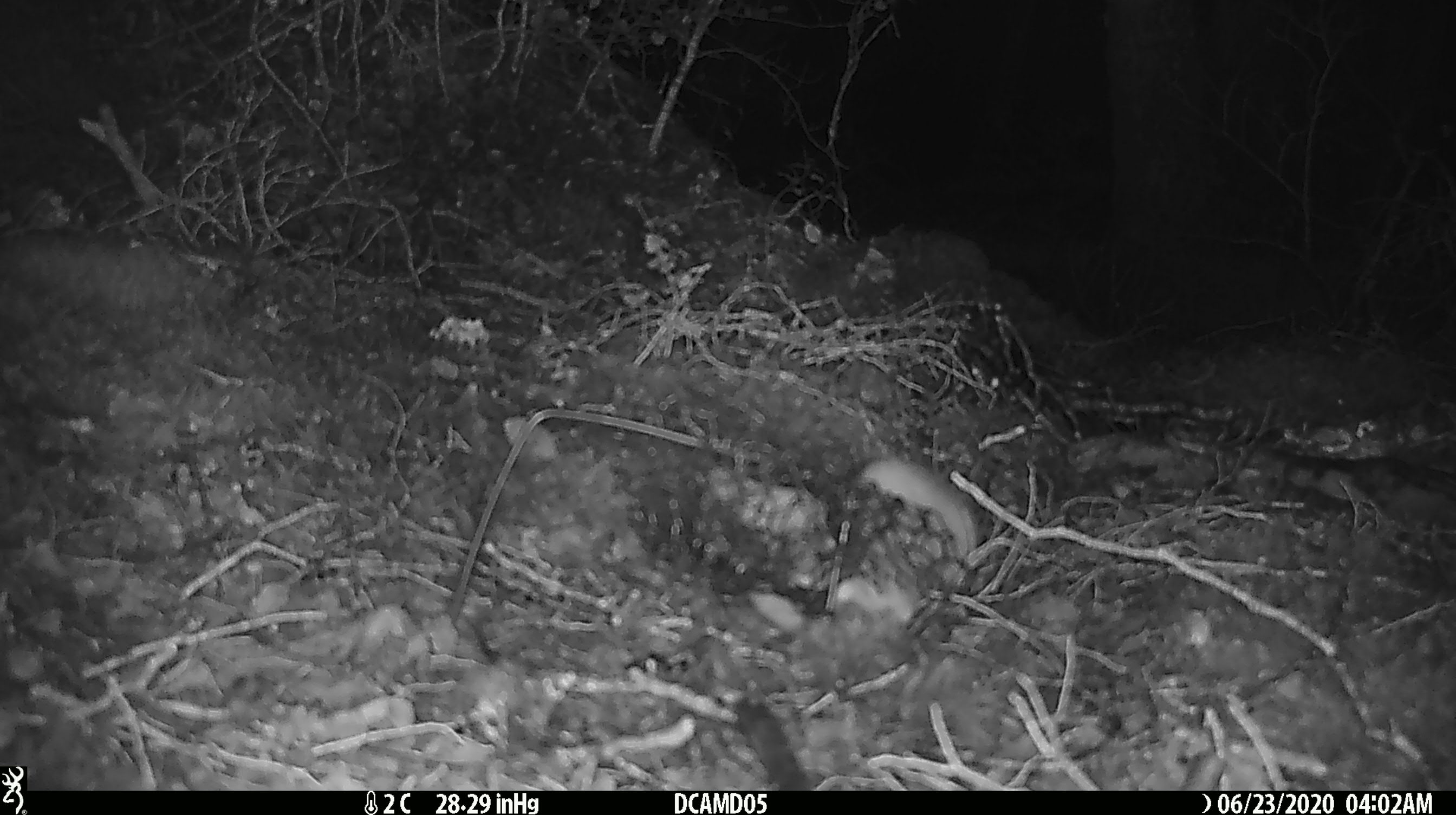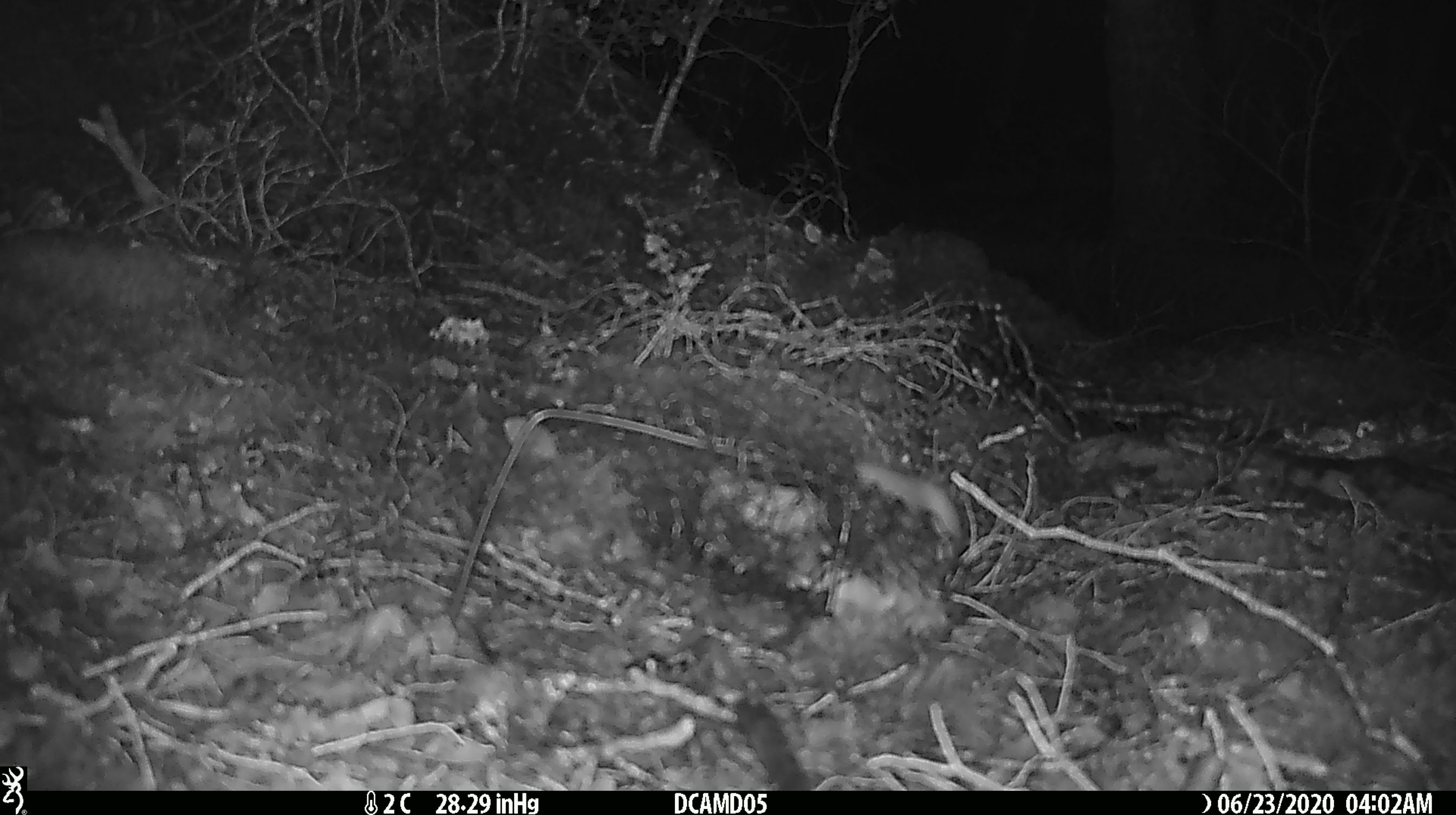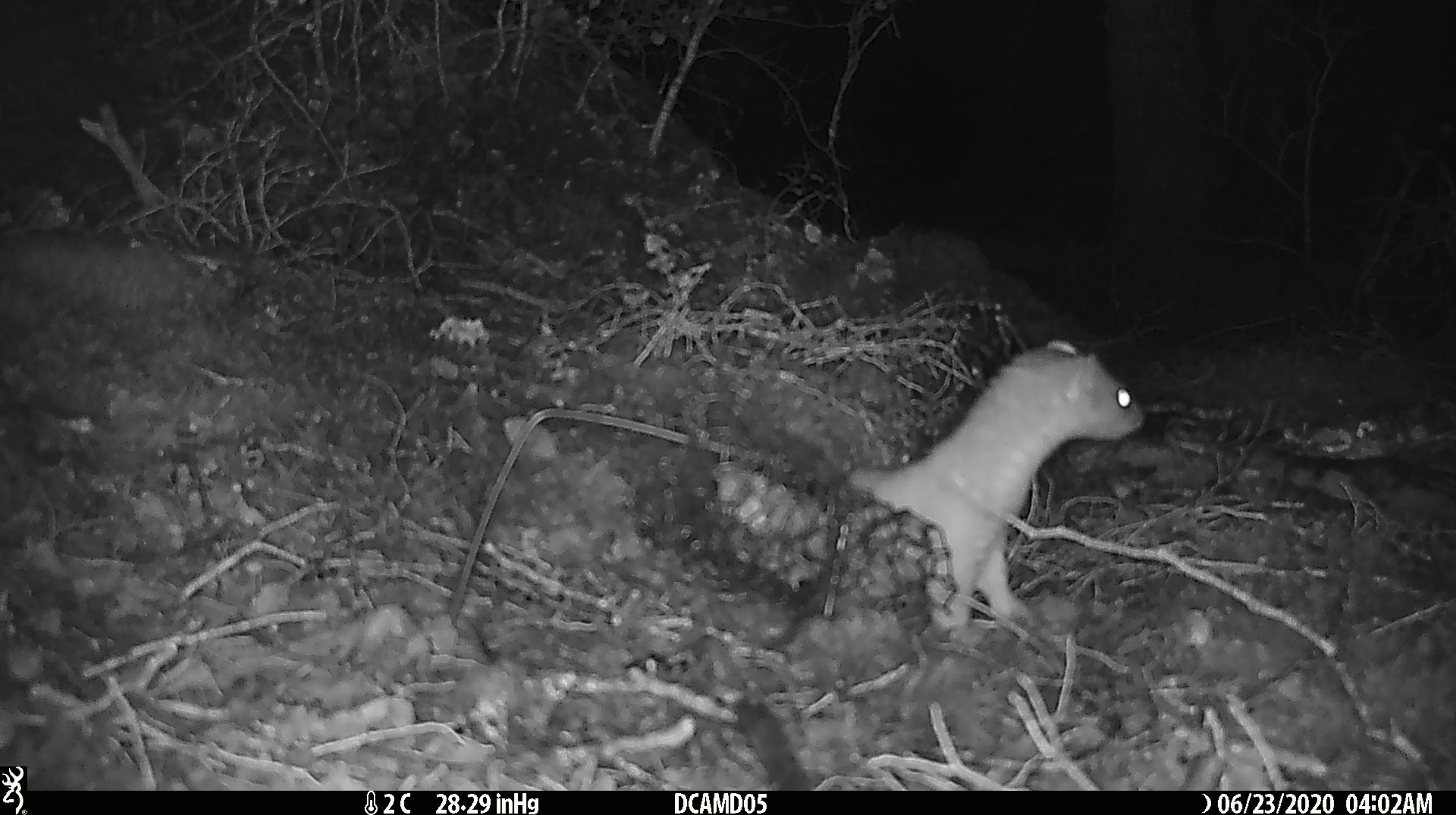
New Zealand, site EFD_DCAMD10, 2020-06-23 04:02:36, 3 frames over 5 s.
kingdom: Animalia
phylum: Chordata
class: Mammalia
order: Carnivora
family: Mustelidae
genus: Mustela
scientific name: Mustela erminea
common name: stoat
Stoat (Mustela erminea).